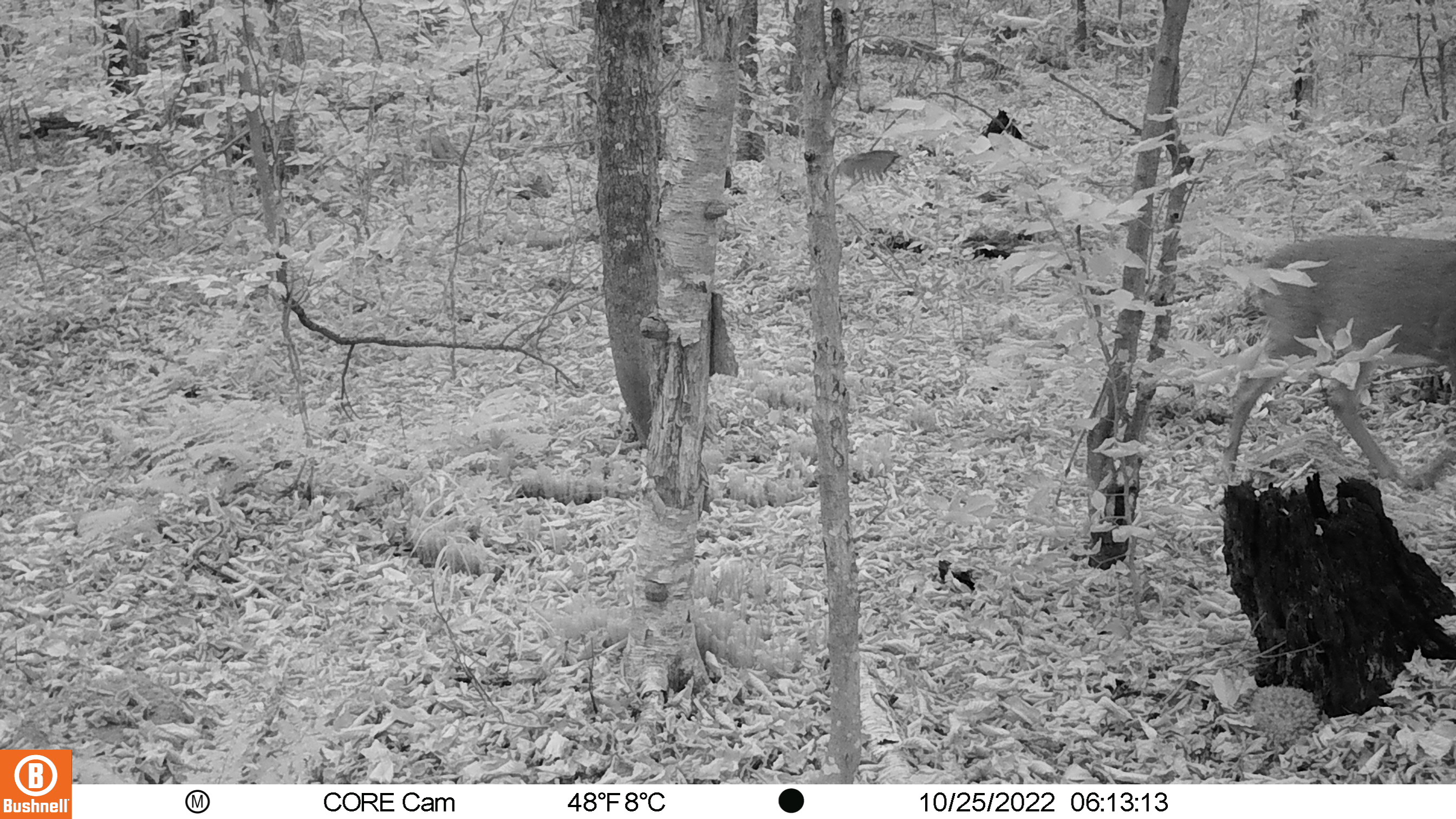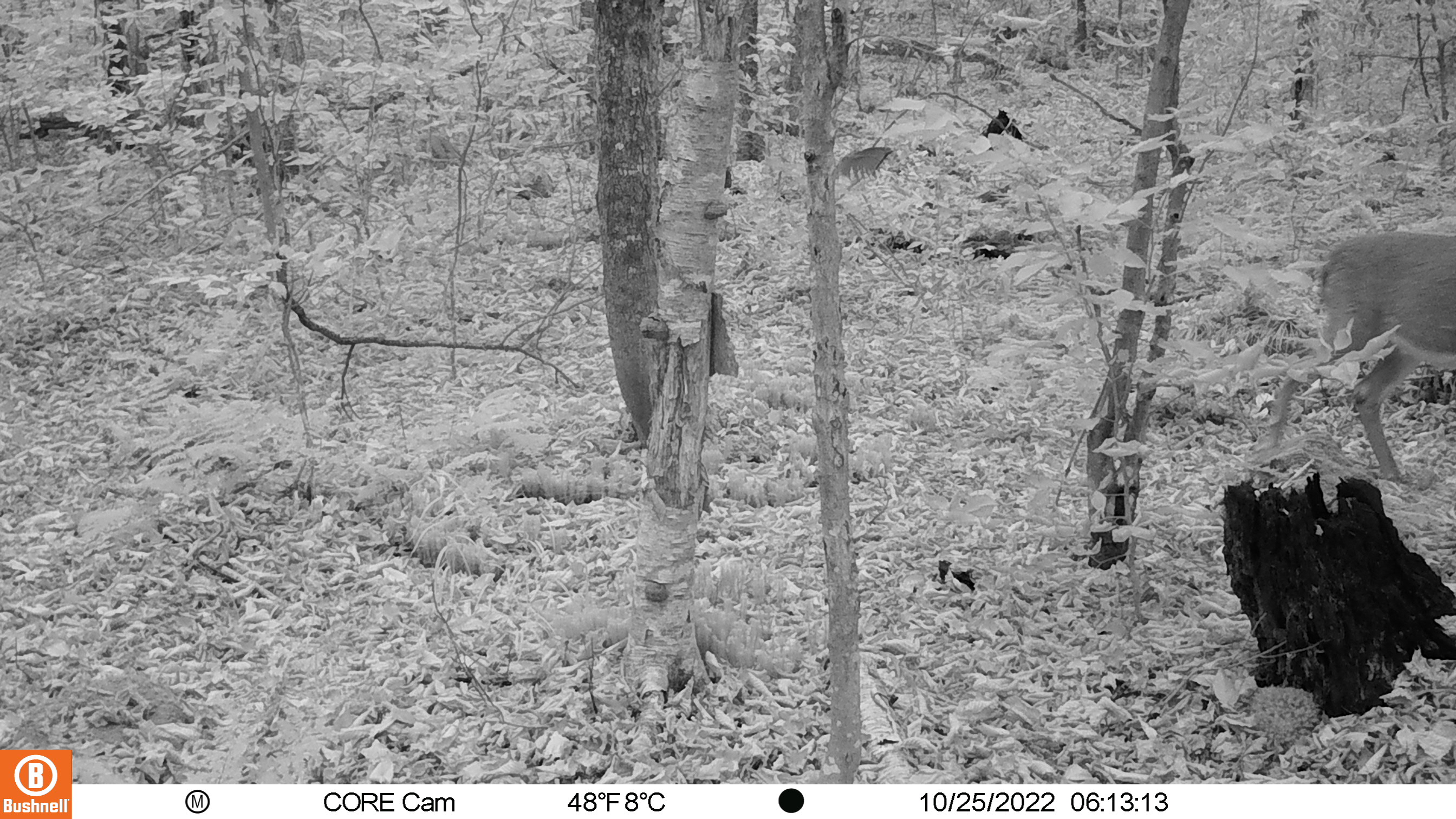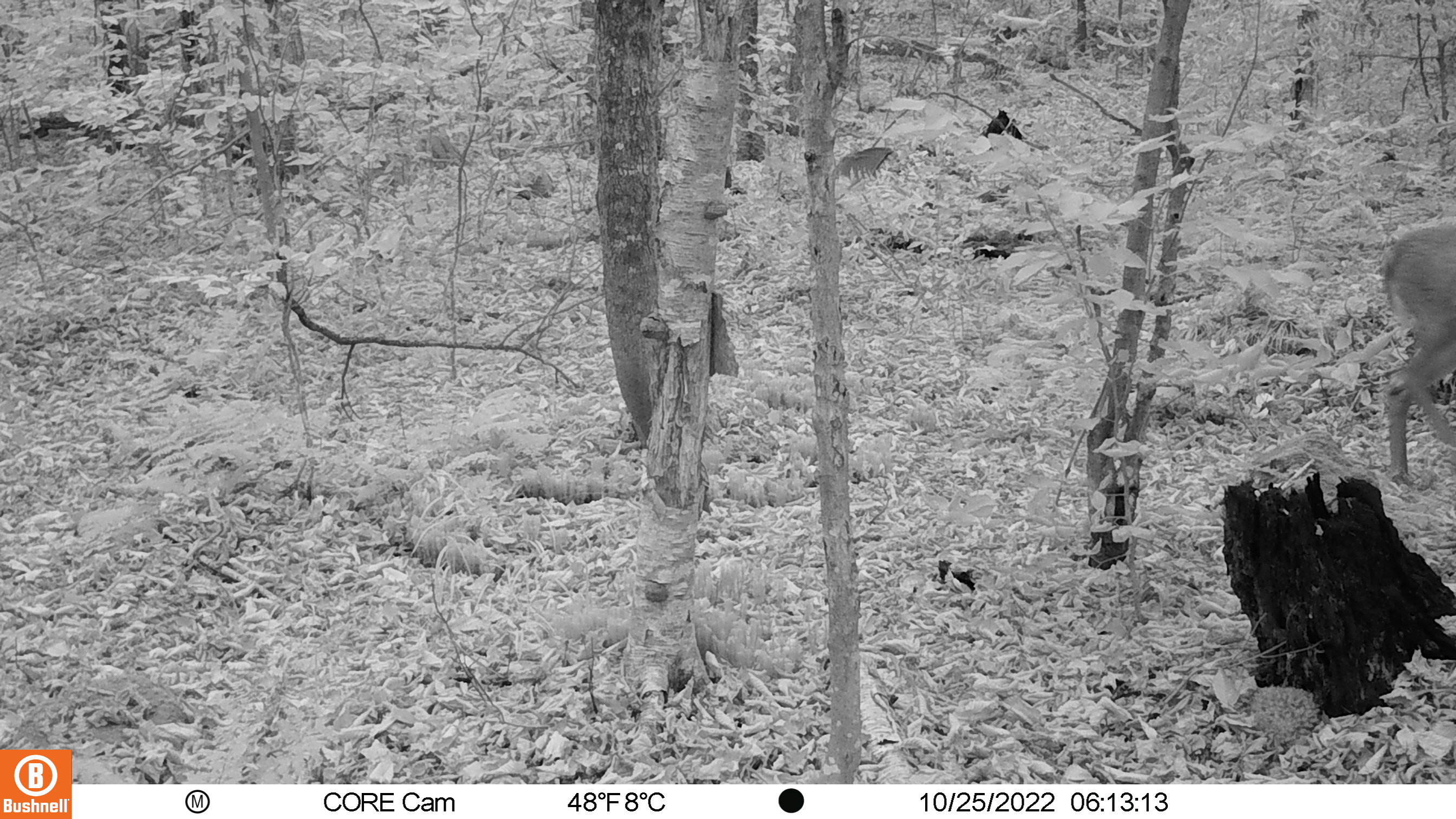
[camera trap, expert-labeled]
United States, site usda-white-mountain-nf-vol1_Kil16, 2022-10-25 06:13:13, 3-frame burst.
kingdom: Animalia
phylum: Chordata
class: Mammalia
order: Artiodactyla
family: Cervidae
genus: Odocoileus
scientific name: Odocoileus virginianus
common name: white-tailed deer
White-tailed deer (Odocoileus virginianus).